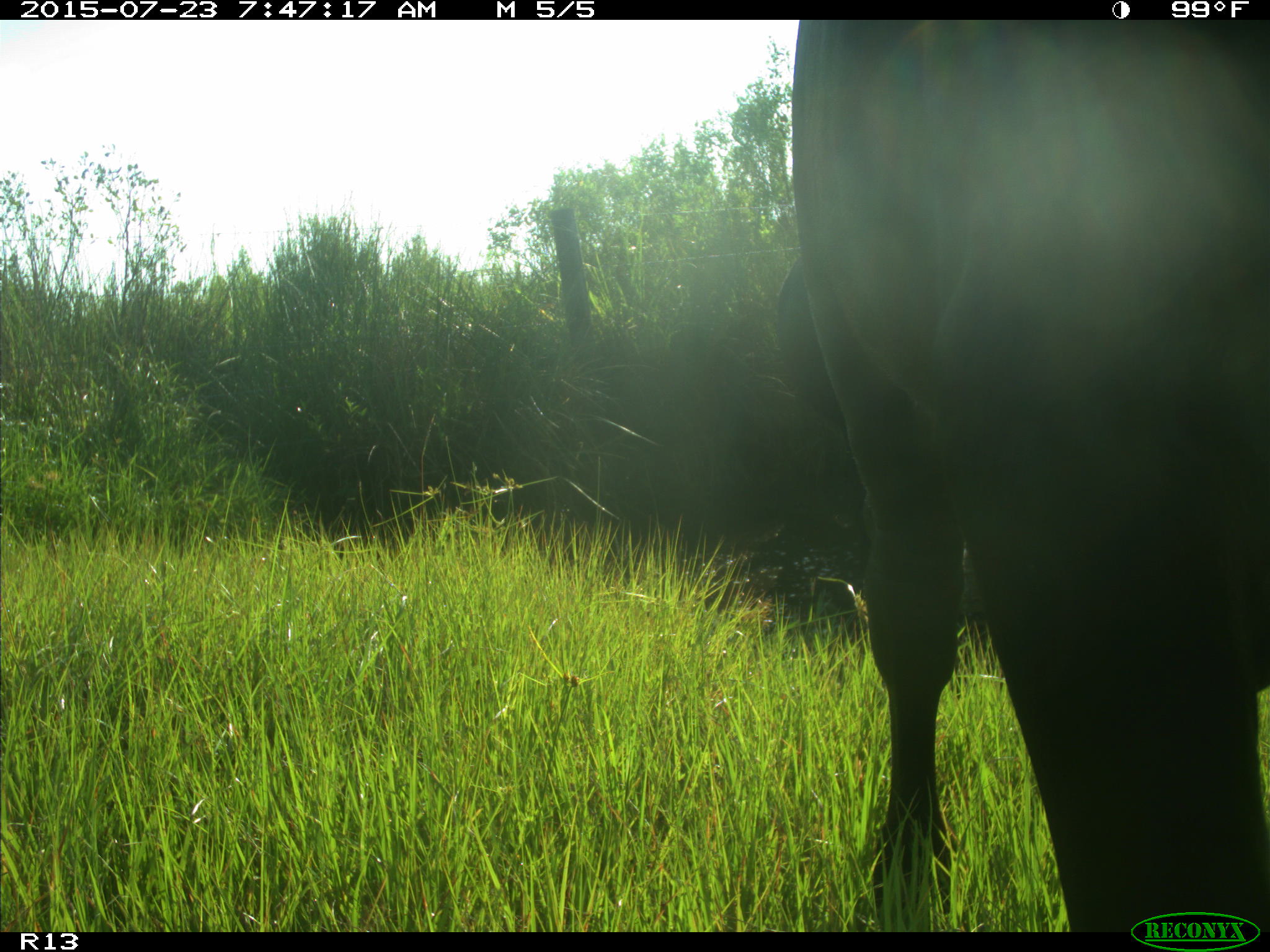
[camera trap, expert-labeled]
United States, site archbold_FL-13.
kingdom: Animalia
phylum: Chordata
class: Mammalia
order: Artiodactyla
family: Bovidae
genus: Bos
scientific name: Bos taurus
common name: domestic cow